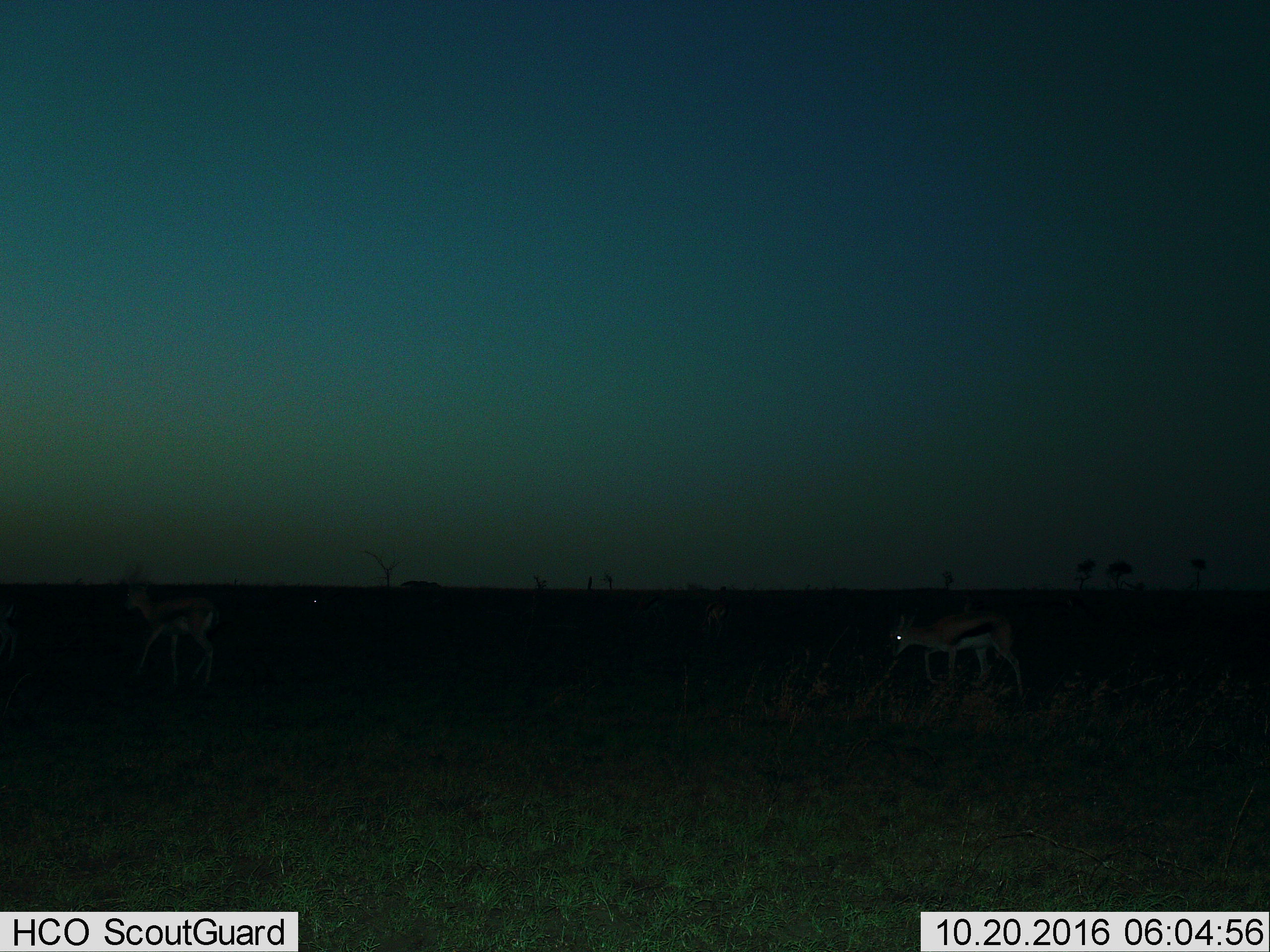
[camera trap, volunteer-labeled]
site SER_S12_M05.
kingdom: Animalia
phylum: Chordata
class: Mammalia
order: Artiodactyla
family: Bovidae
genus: Eudorcas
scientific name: Eudorcas thomsonii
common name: thomson's gazelle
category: gazellethomsons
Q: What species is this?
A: Gazellethomsons (thomson's gazelle) (Eudorcas thomsonii).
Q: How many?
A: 2.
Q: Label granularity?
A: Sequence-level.